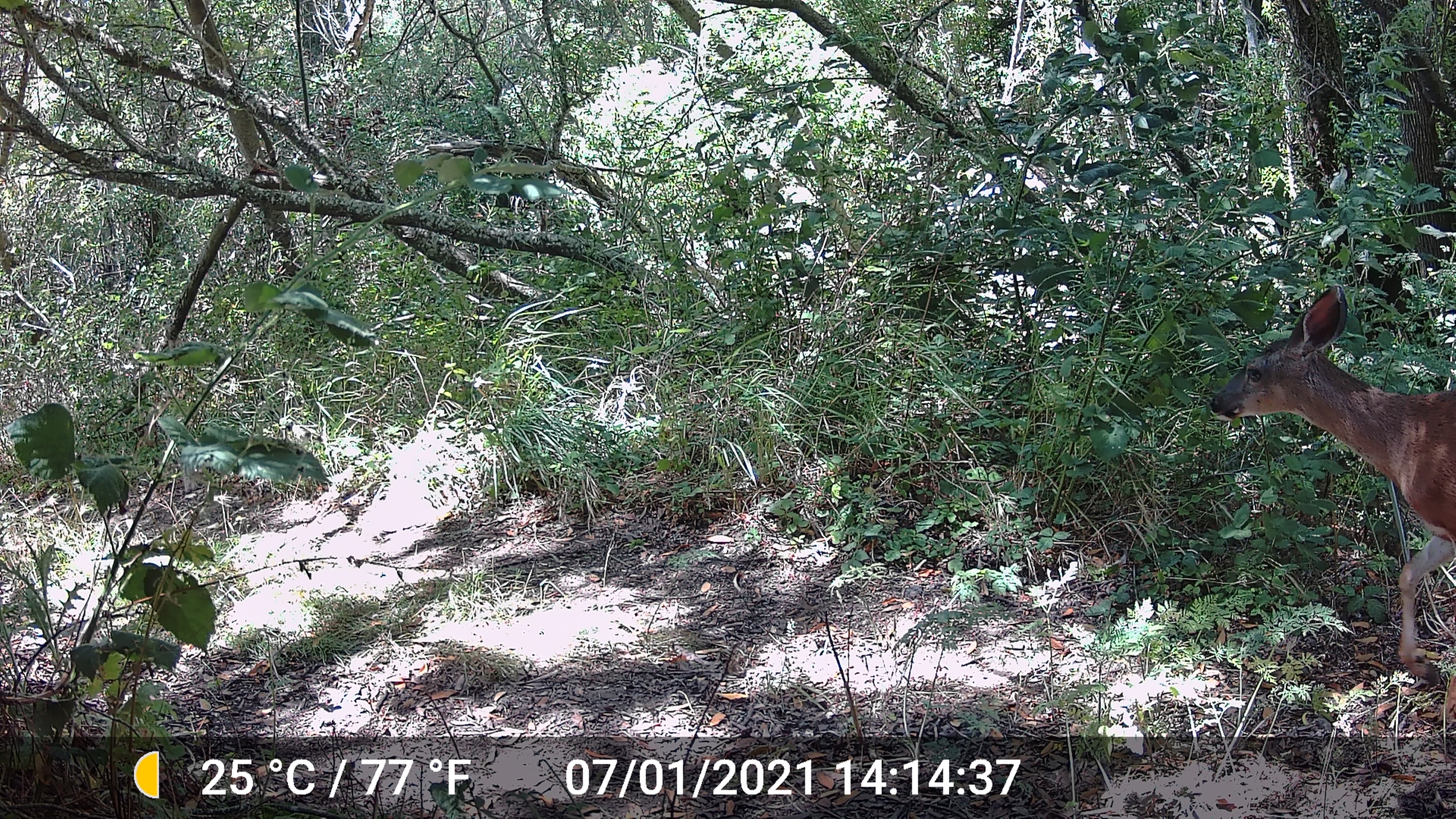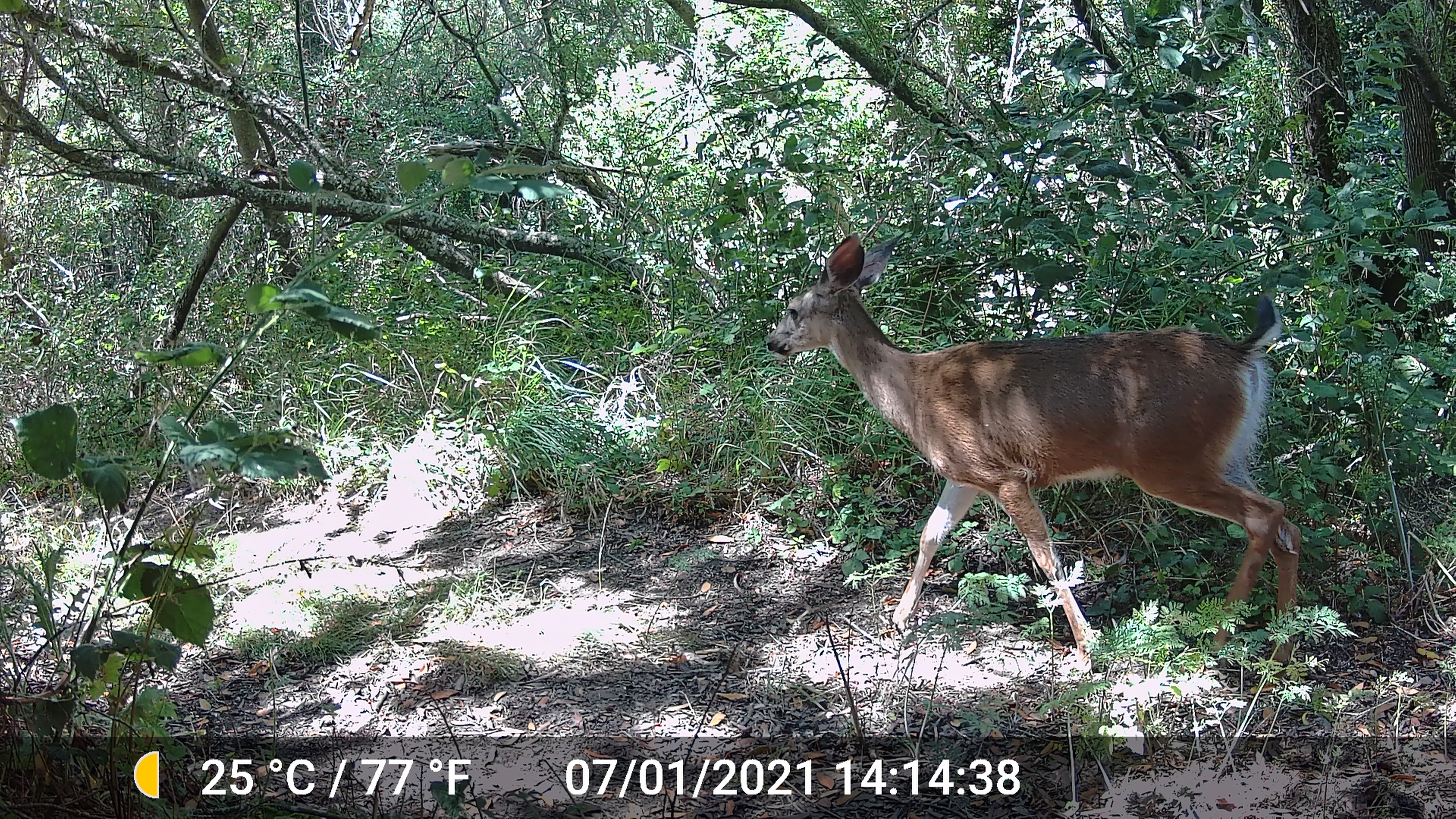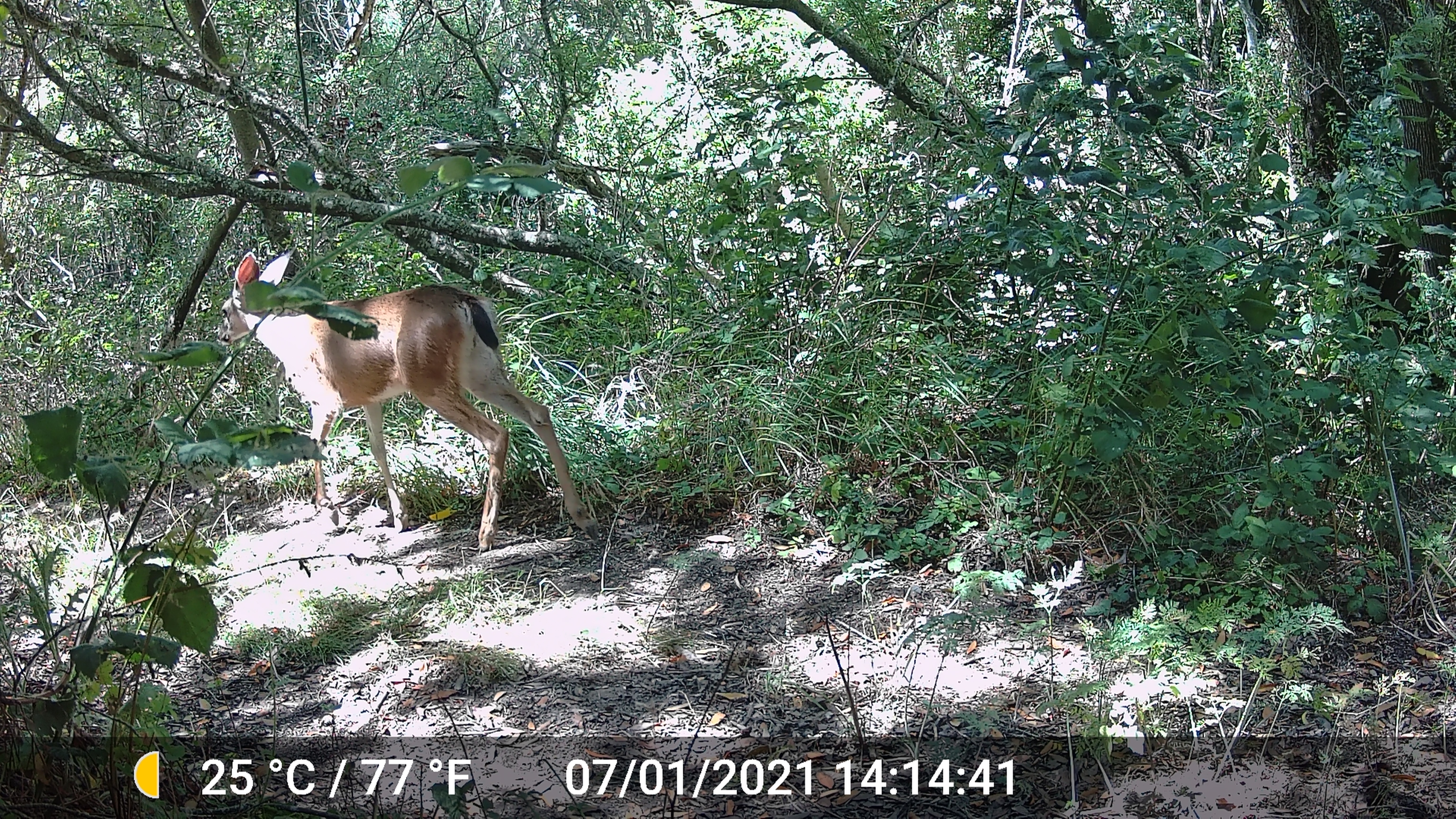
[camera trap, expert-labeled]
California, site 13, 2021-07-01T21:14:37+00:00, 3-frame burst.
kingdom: Animalia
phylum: Chordata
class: Mammalia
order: Artiodactyla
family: Cervidae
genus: Odocoileus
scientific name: Odocoileus hemionus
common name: mule deer